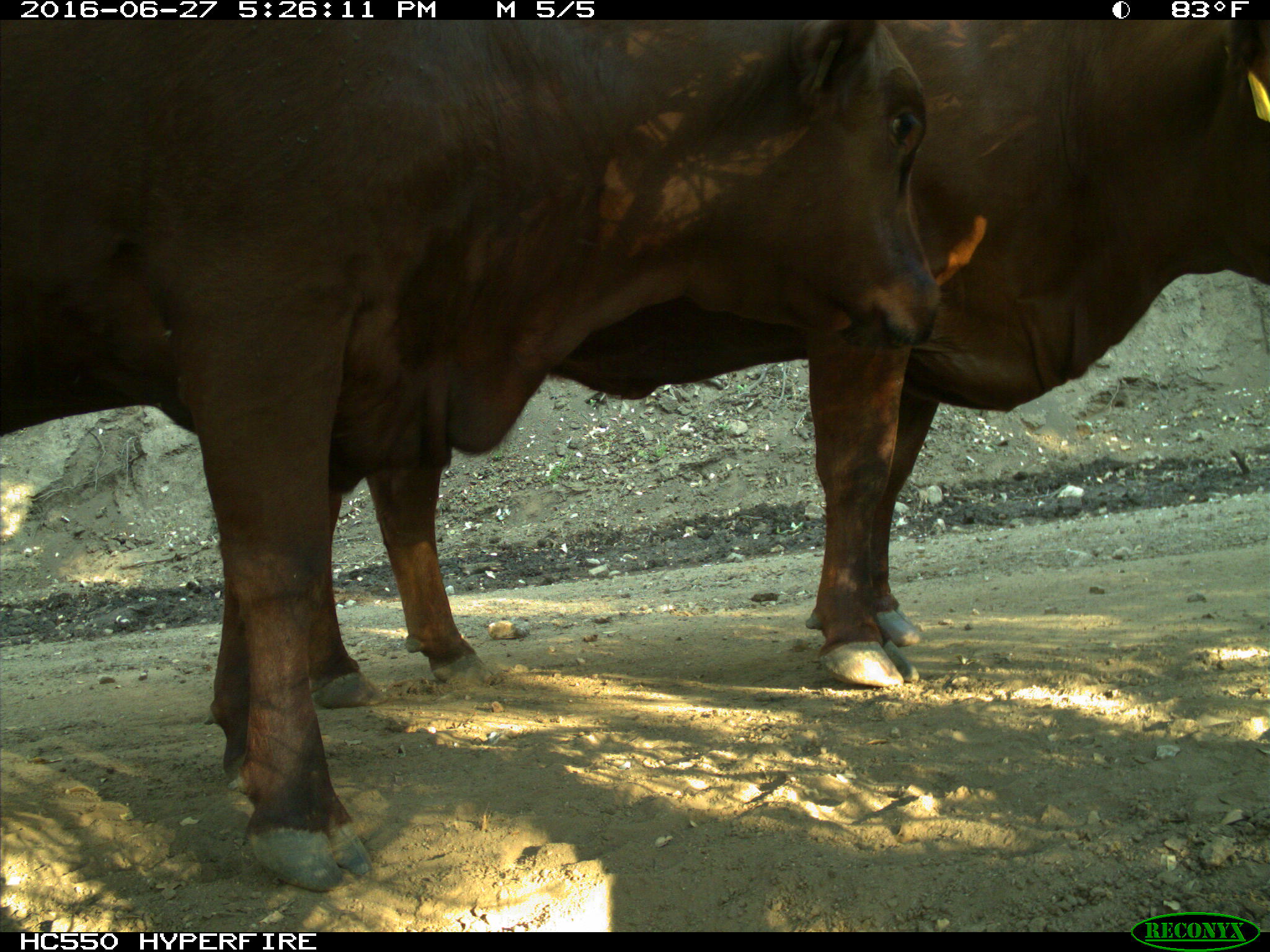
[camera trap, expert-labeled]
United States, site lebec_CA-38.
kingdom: Animalia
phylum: Chordata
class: Mammalia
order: Artiodactyla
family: Bovidae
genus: Bos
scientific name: Bos taurus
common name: domestic cow